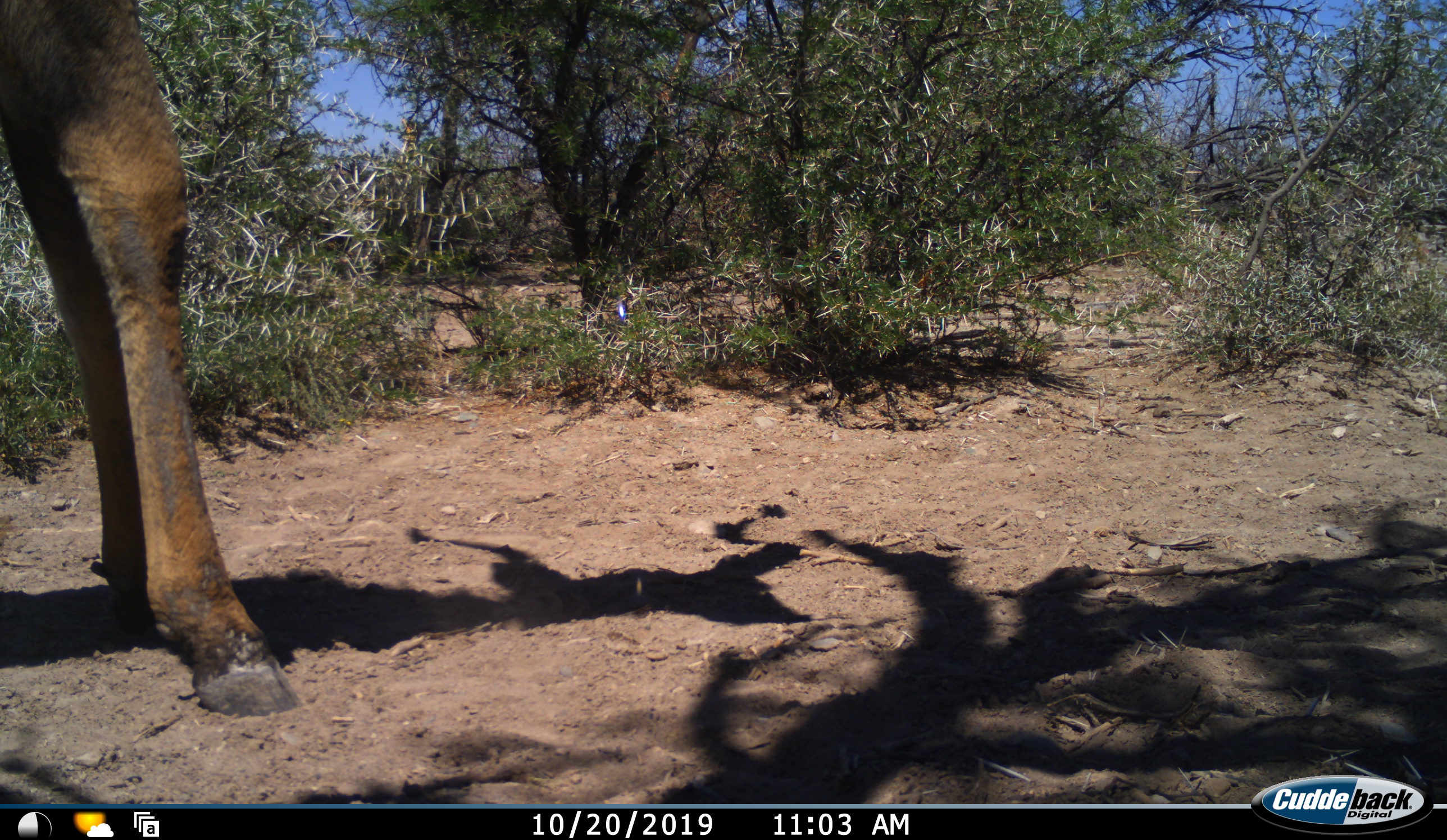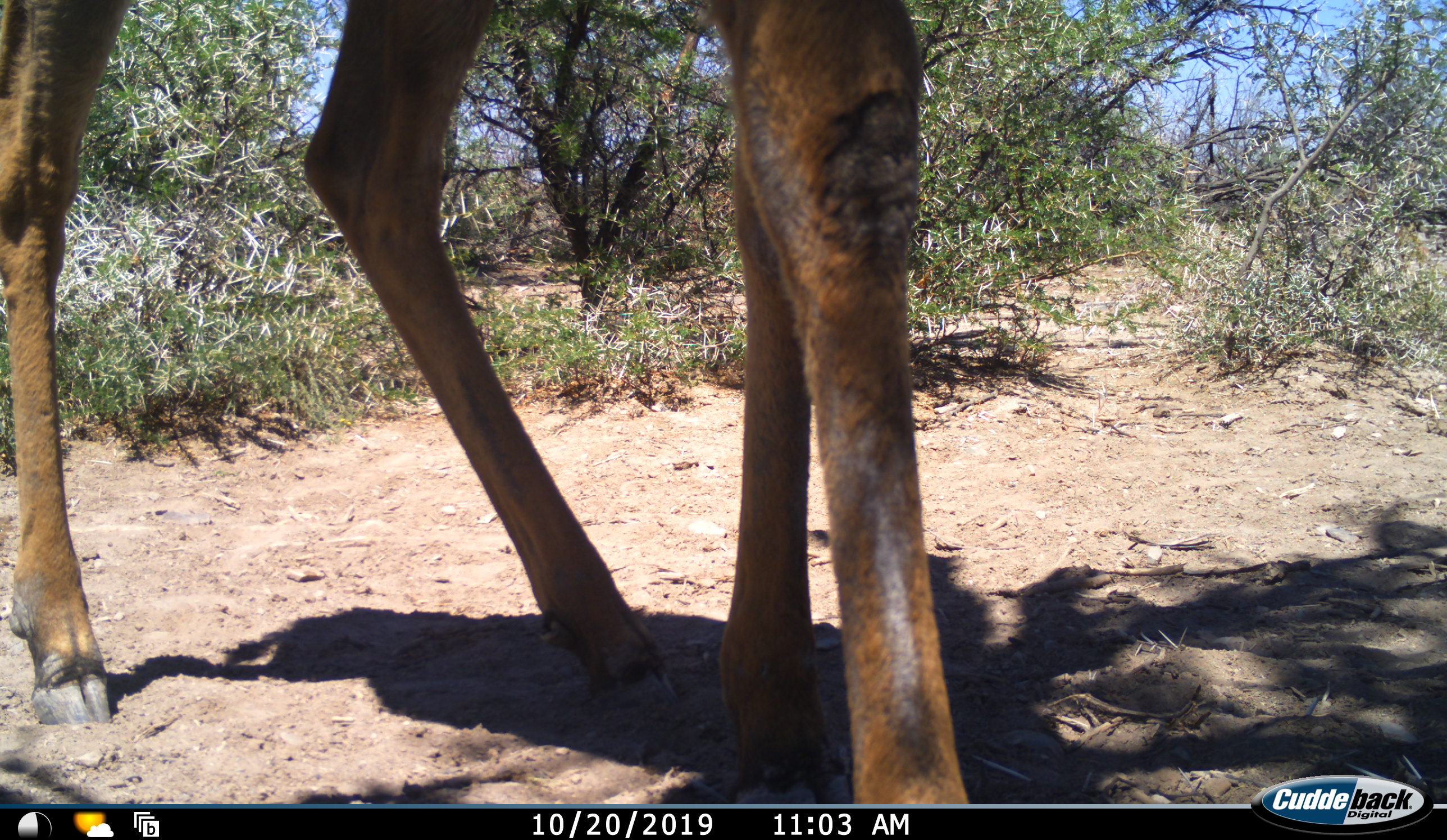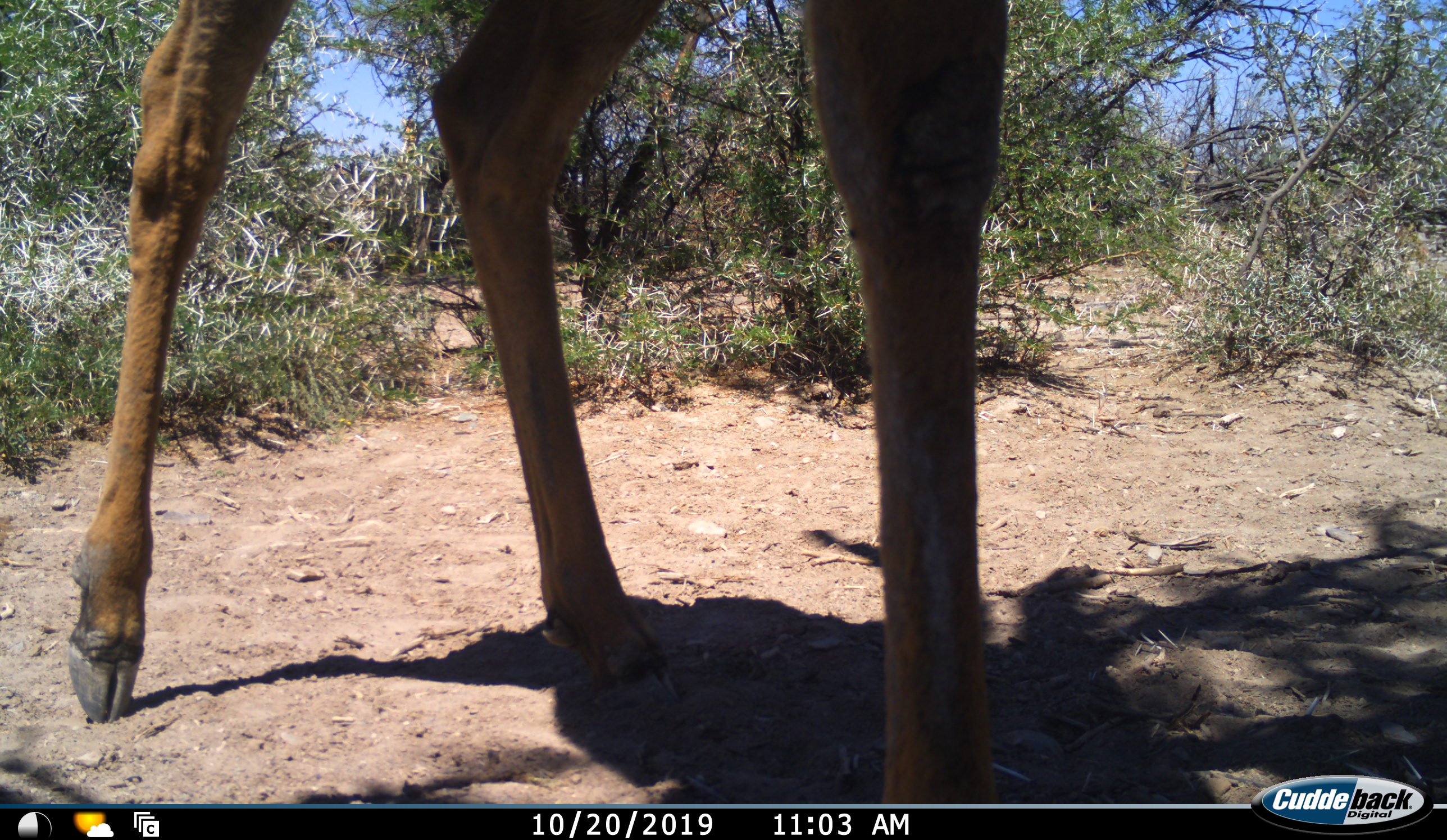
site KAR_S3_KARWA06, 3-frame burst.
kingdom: Animalia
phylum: Chordata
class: Mammalia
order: Artiodactyla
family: Bovidae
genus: Alcelaphus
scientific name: Alcelaphus buselaphus caama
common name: red hartebeest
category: hartebeestred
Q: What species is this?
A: Hartebeestred (red hartebeest) (Alcelaphus buselaphus caama).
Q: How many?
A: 1.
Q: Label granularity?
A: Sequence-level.